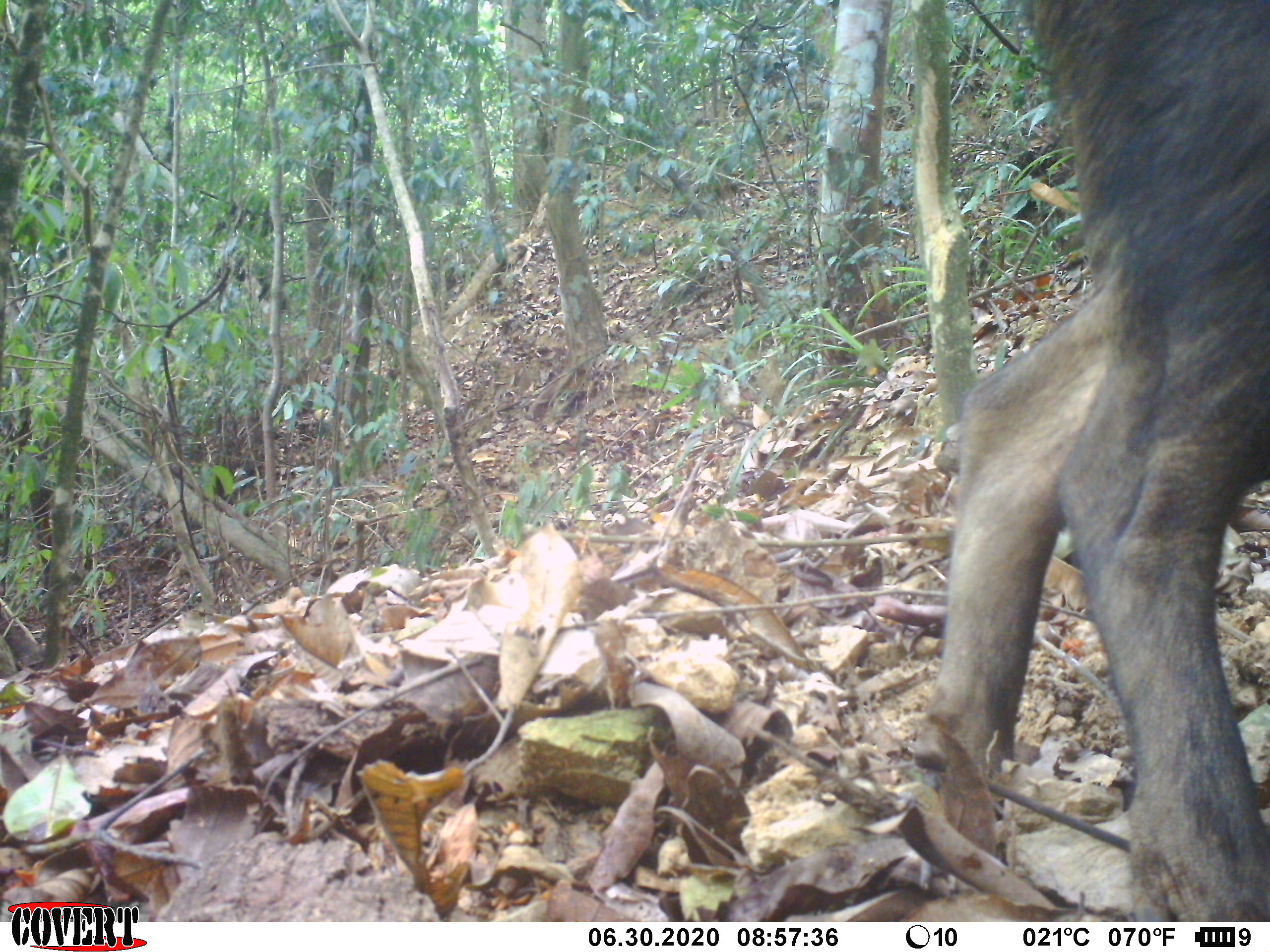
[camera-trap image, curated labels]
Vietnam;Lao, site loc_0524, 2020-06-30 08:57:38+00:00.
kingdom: Animalia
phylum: Chordata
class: Mammalia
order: Artiodactyla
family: Suidae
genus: Sus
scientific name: Sus scrofa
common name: eurasian wild pig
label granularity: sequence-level